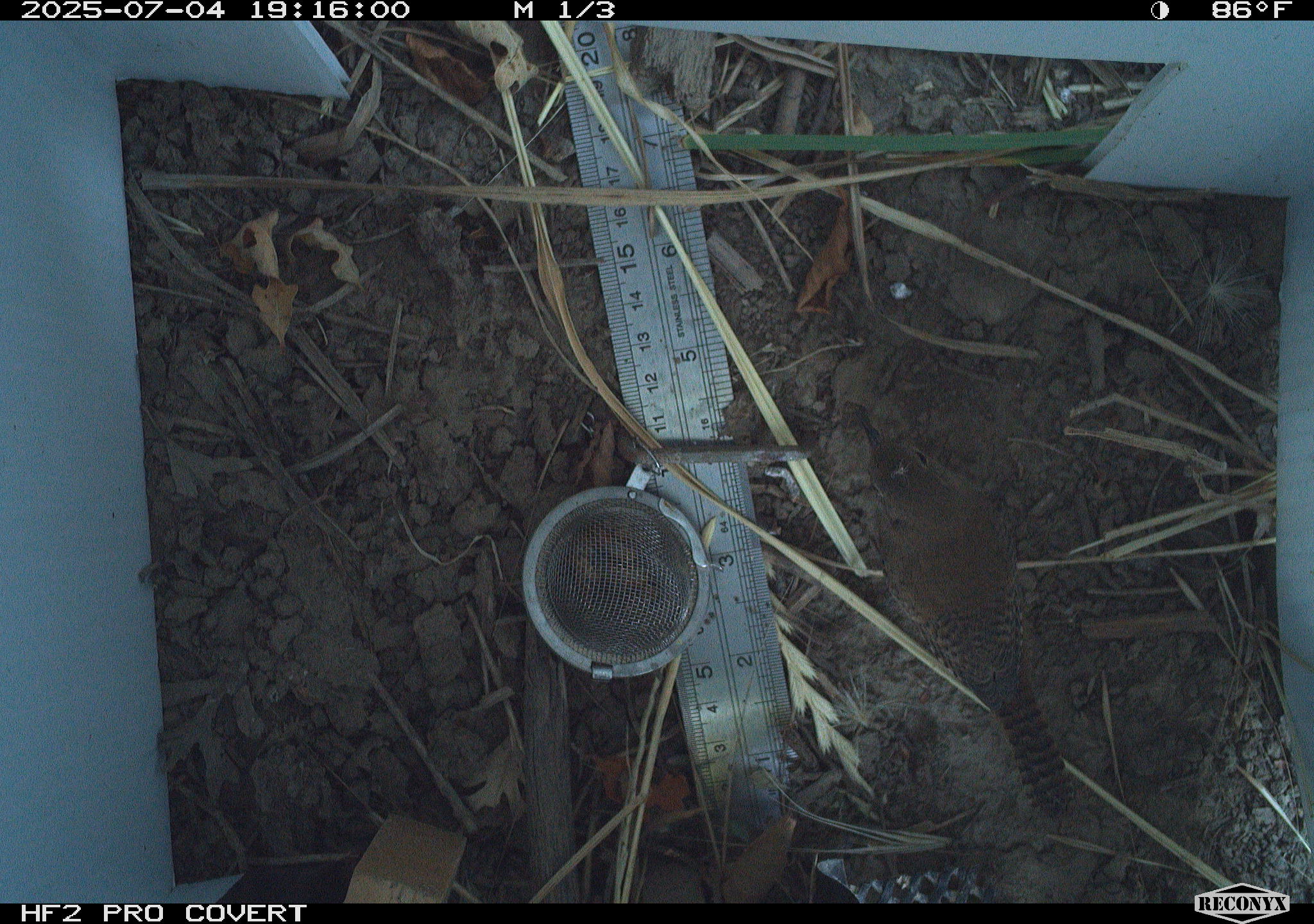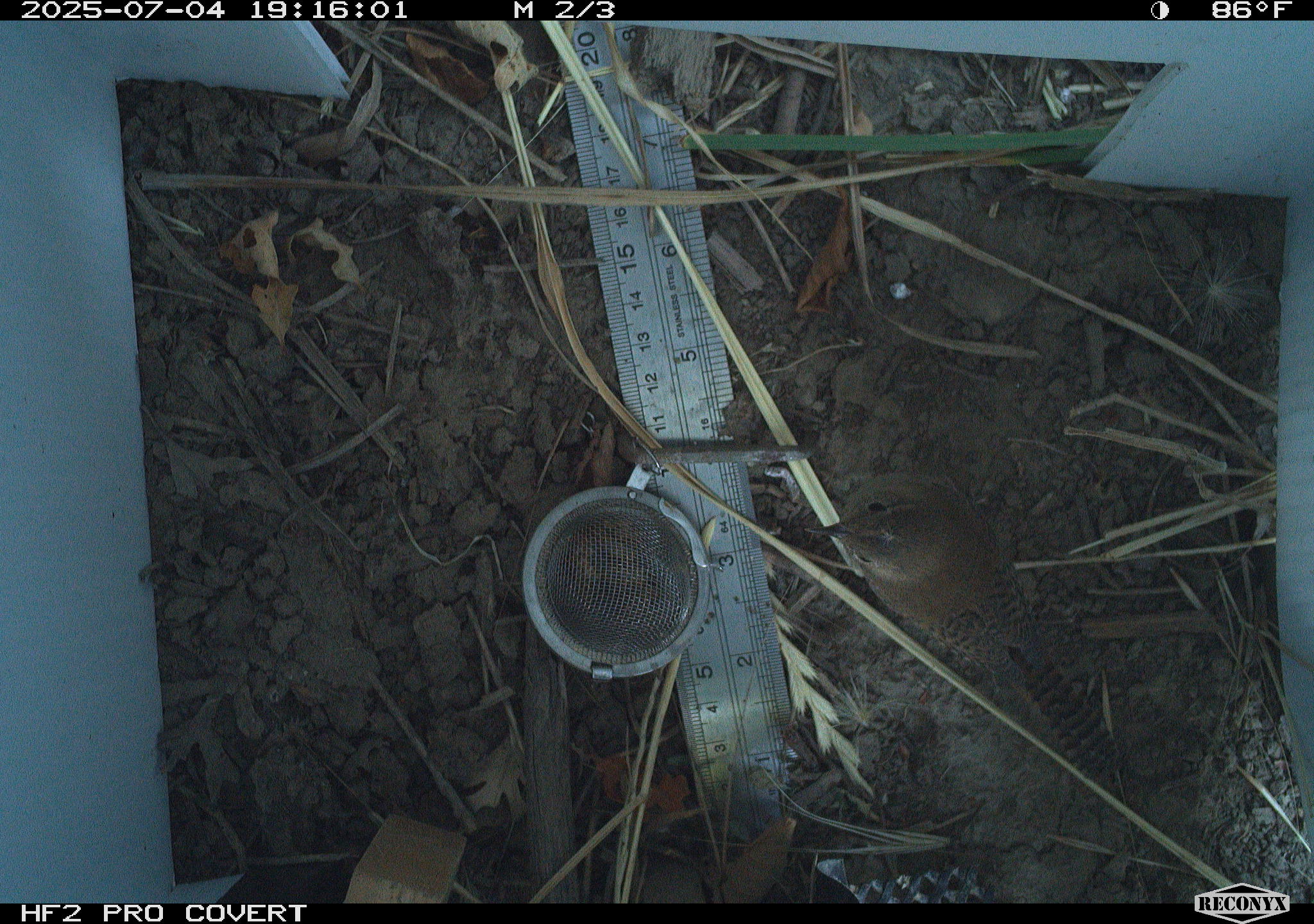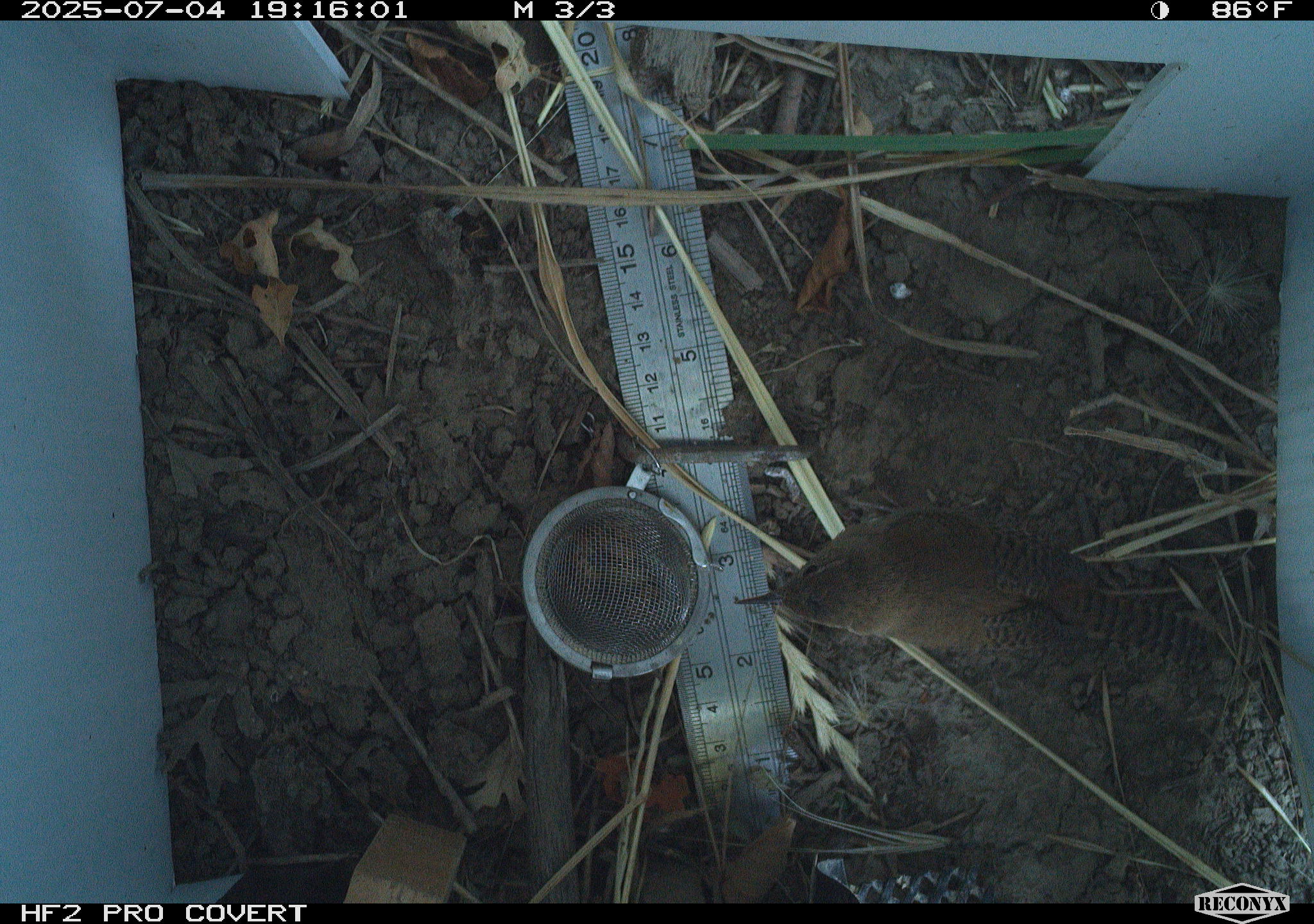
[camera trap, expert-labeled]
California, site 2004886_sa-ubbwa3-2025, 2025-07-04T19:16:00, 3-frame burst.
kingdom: Animalia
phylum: Chordata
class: Aves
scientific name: Aves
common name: bird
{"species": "bird (Aves)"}